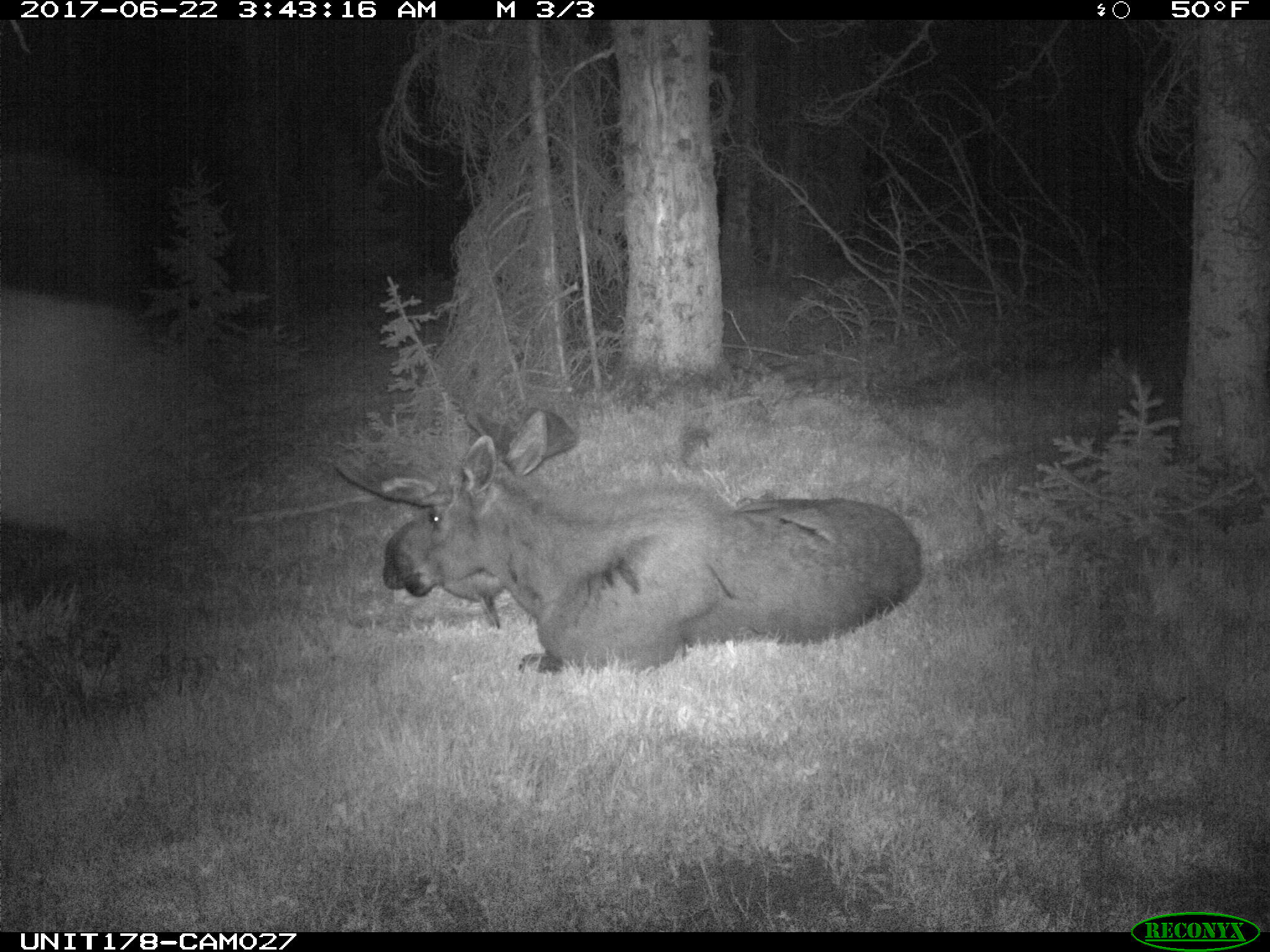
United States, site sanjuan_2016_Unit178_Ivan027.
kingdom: Animalia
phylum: Chordata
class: Mammalia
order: Artiodactyla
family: Cervidae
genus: Alces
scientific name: Alces alces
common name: moose